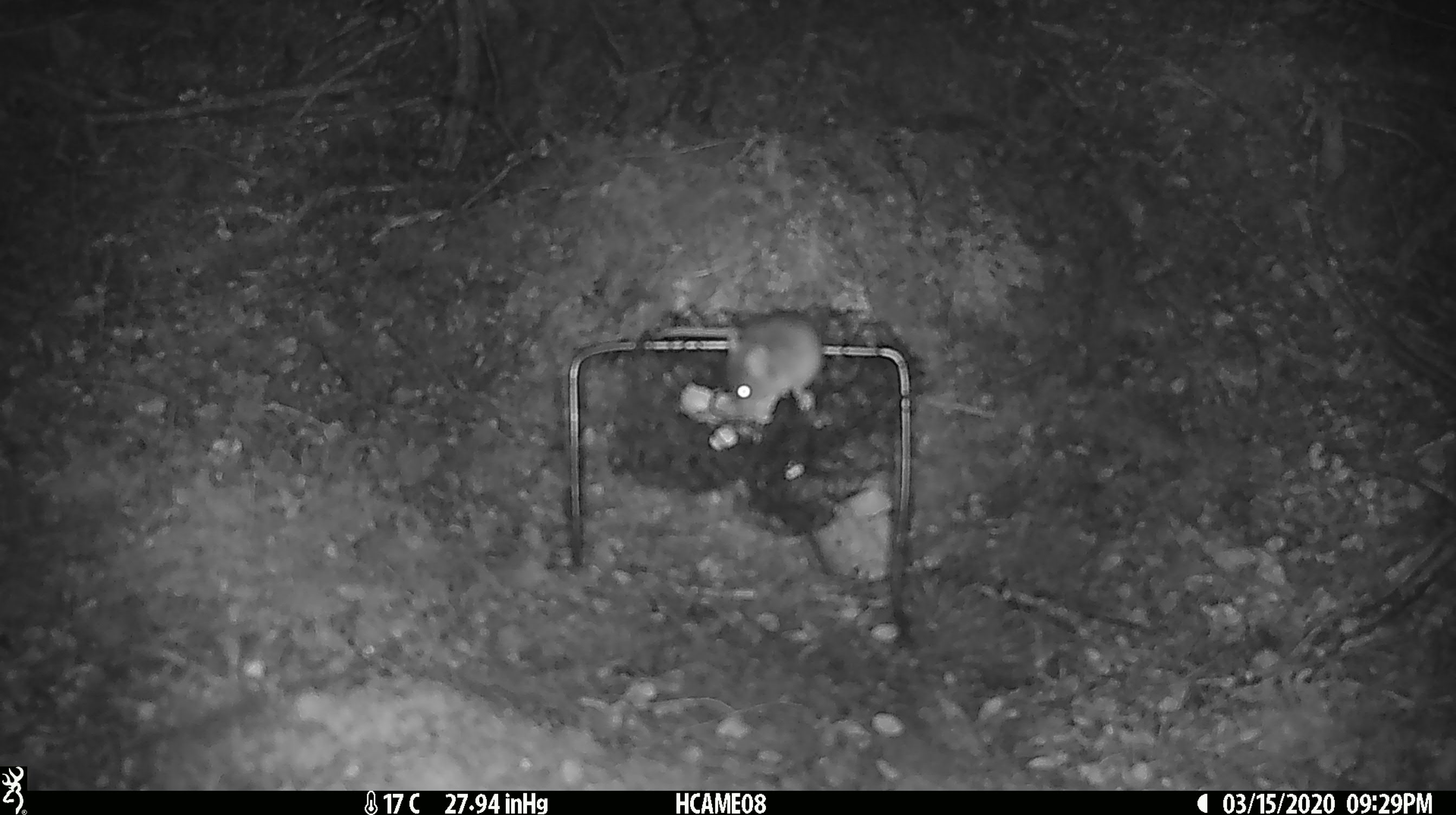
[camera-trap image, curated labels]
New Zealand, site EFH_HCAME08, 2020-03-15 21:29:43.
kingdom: Animalia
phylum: Chordata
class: Mammalia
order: Rodentia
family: Muridae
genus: Mus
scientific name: Mus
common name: mouse